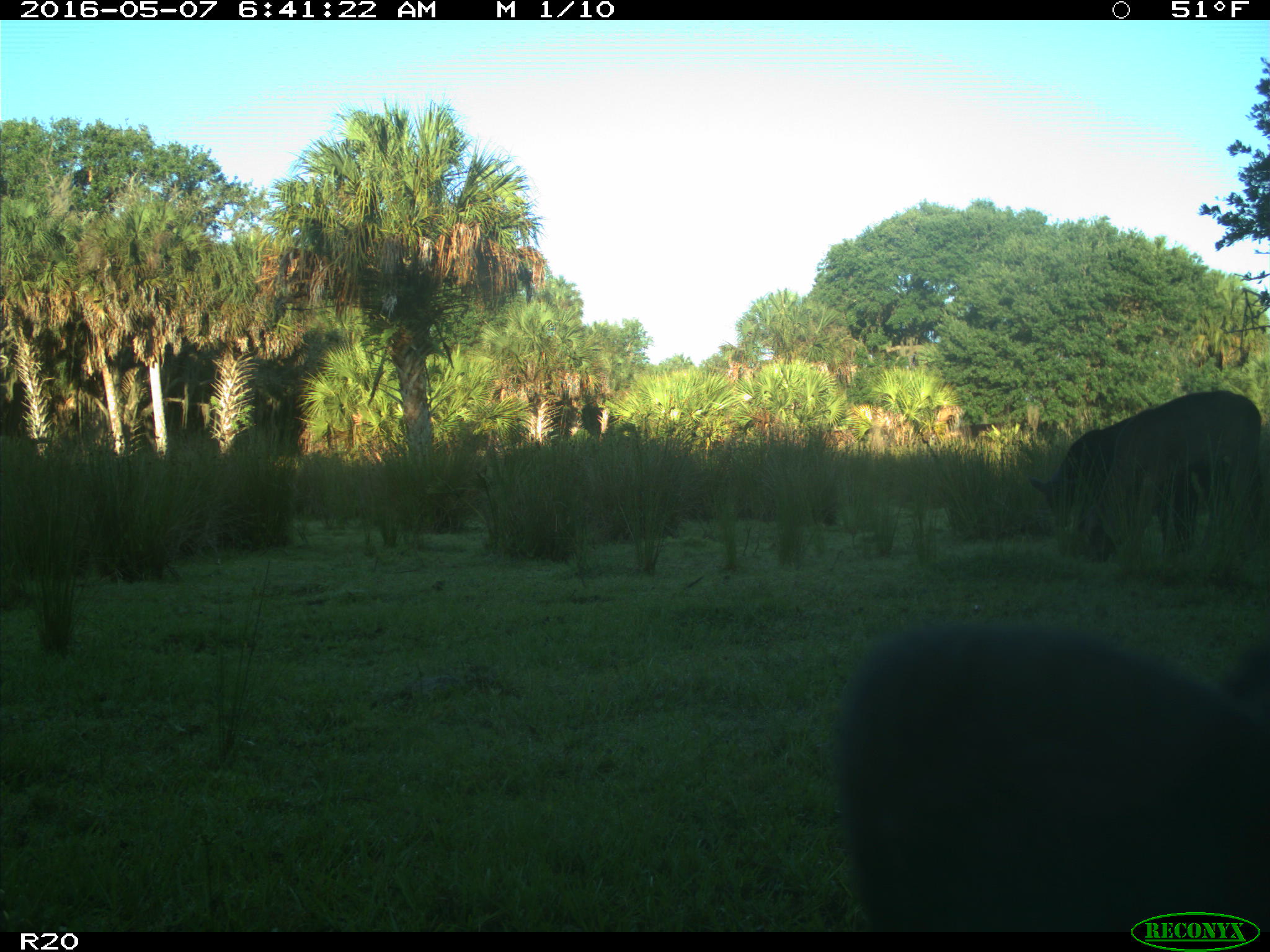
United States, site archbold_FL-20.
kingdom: Animalia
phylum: Chordata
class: Mammalia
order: Artiodactyla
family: Bovidae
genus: Bos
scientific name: Bos taurus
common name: domestic cow